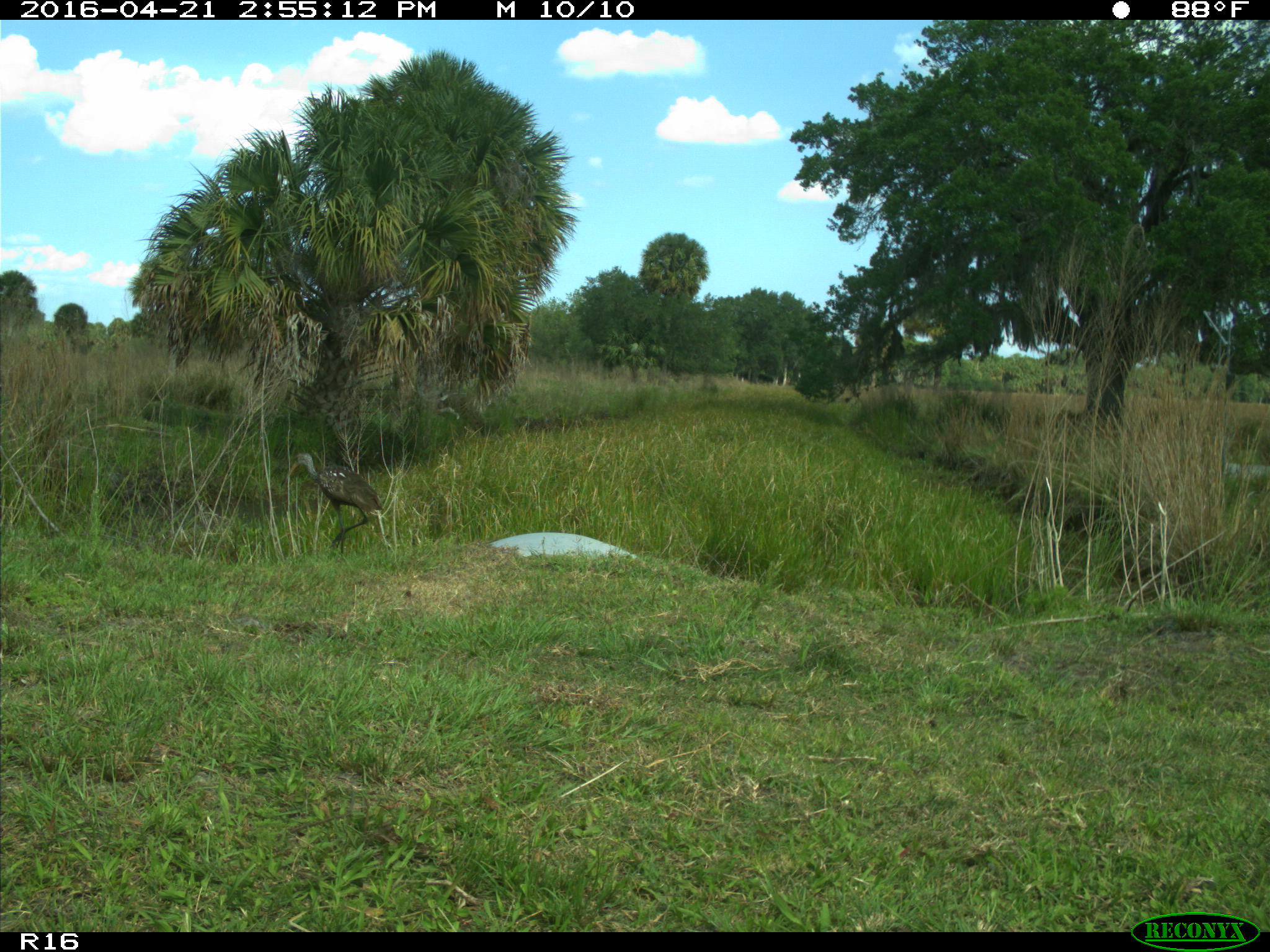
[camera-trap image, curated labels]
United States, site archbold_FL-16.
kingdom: Animalia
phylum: Chordata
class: Aves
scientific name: Aves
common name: birds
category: unidentified bird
Unidentified bird (birds) (Aves).